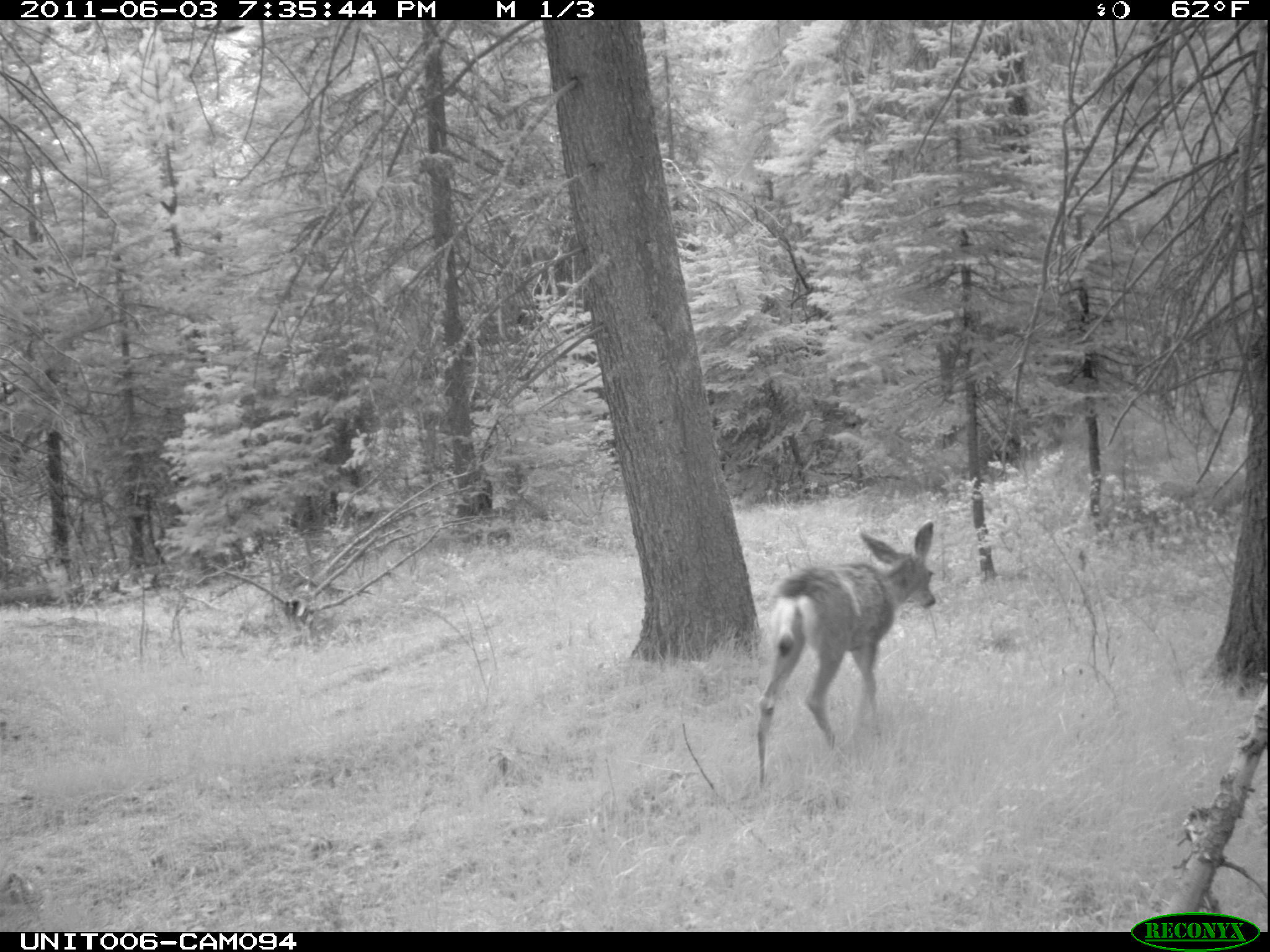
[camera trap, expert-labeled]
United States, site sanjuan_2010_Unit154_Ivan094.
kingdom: Animalia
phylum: Chordata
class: Mammalia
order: Artiodactyla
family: Cervidae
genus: Odocoileus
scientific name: Odocoileus hemionus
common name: mule deer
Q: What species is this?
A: Odocoileus hemionus (mule deer).